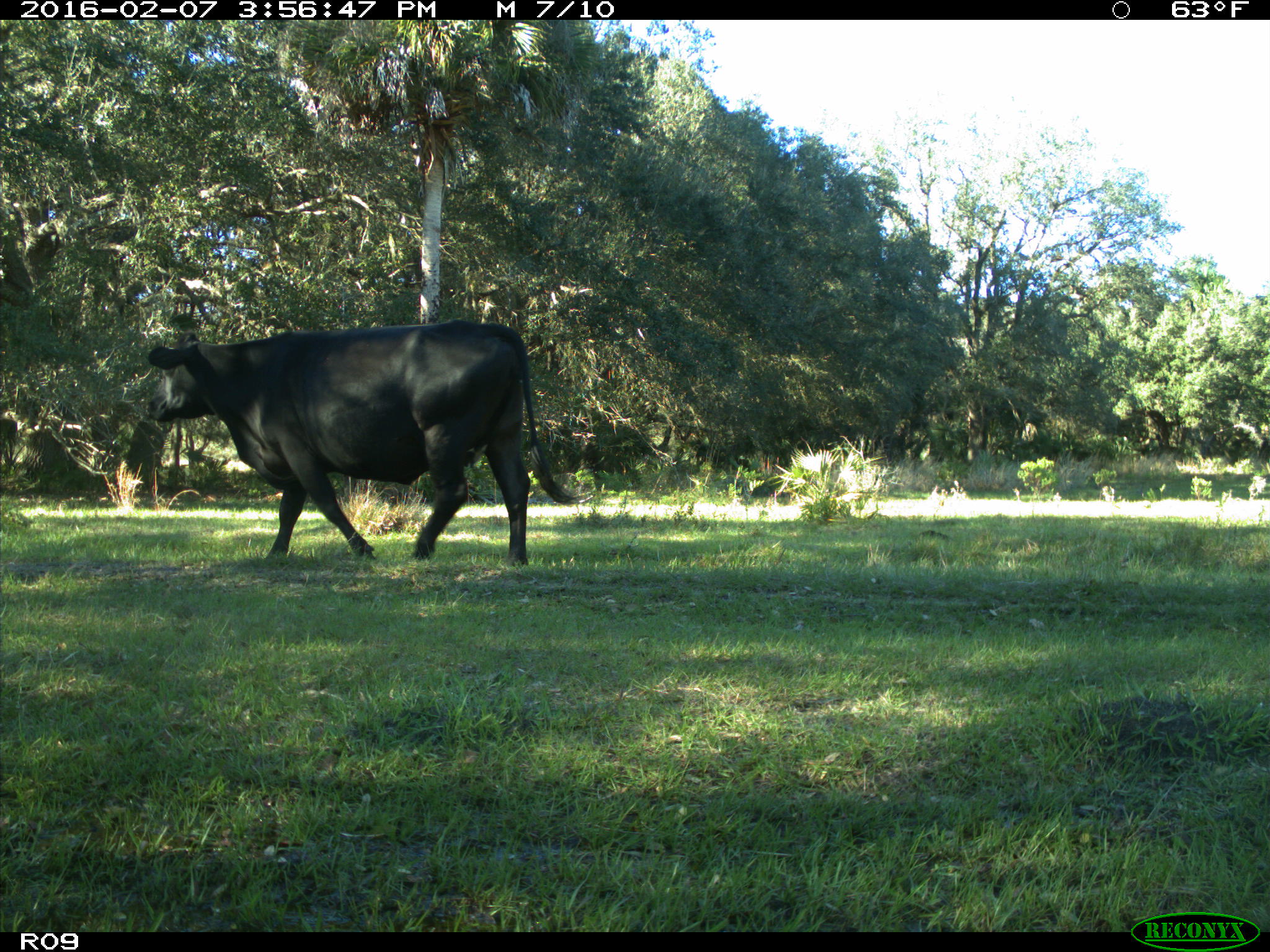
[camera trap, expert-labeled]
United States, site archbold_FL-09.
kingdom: Animalia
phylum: Chordata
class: Mammalia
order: Artiodactyla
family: Bovidae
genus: Bos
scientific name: Bos taurus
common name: domestic cow